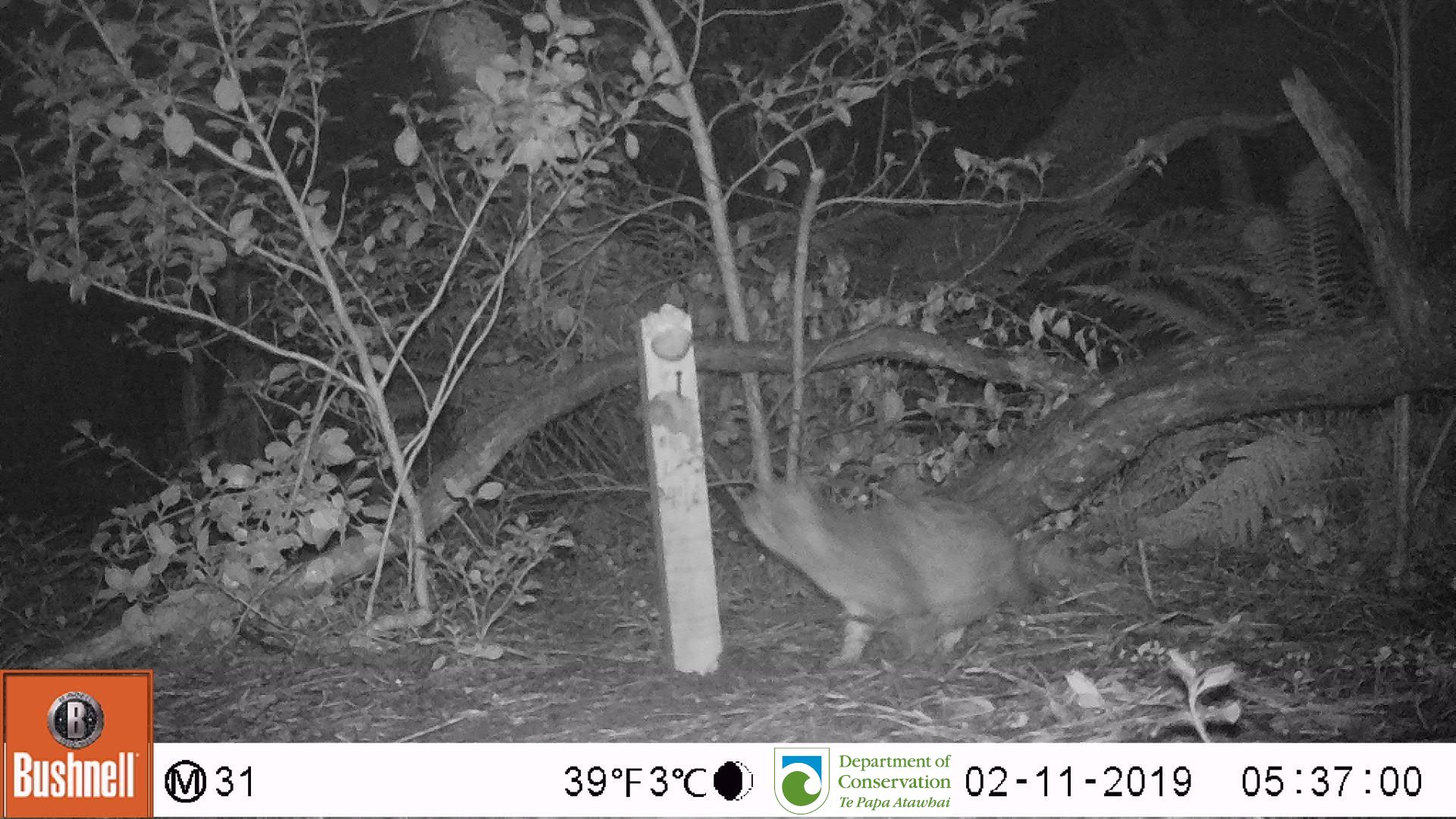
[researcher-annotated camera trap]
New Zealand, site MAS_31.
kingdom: Animalia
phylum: Chordata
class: Mammalia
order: Carnivora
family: Felidae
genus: Felis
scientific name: Felis catus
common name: domestic cat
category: cat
Cat (domestic cat) (Felis catus).